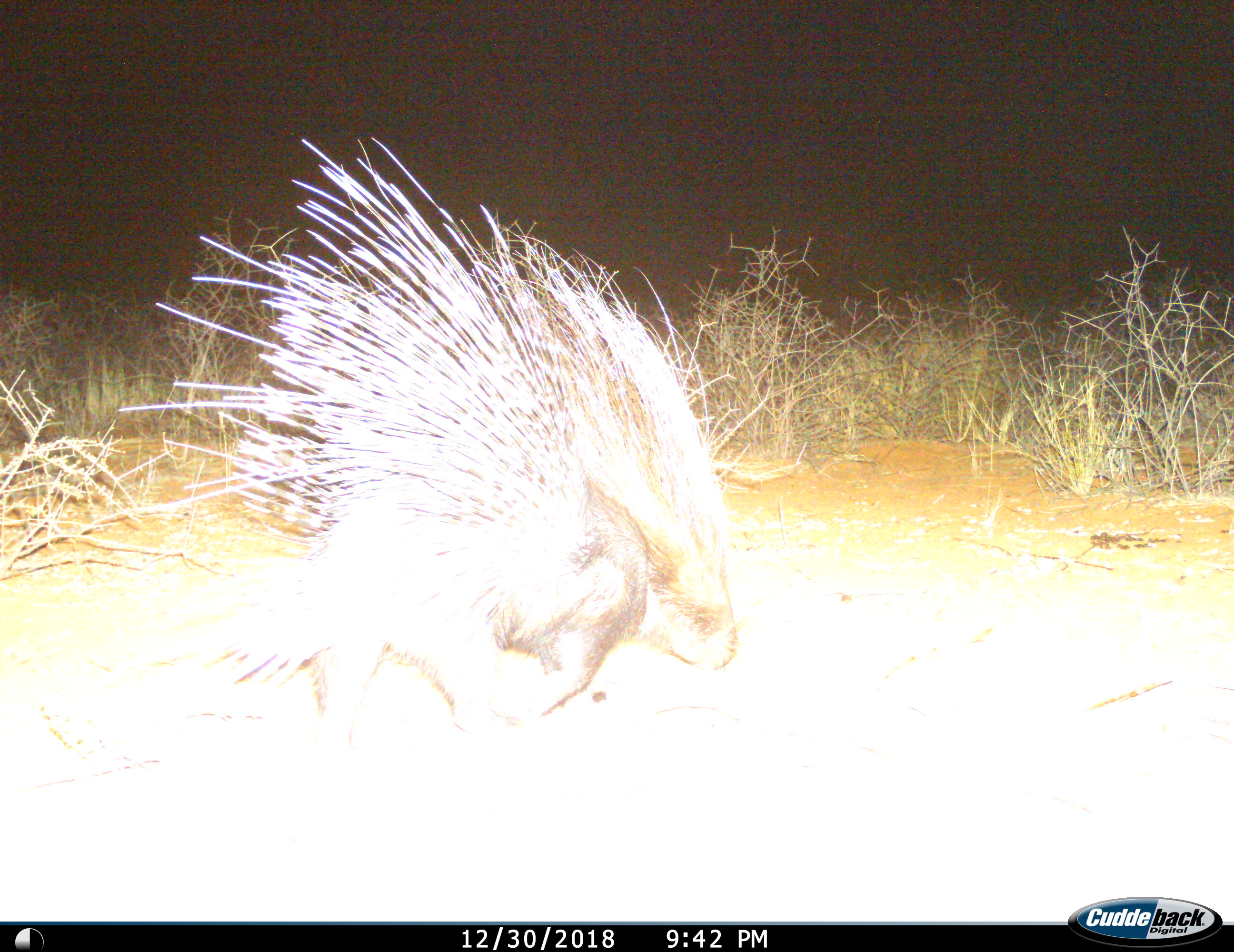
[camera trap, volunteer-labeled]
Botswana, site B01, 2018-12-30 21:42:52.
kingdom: Animalia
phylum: Chordata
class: Mammalia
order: Rodentia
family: Hystricidae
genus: Hystrix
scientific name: Hystrix africaeaustralis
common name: cape porcupine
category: porcupine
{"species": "porcupine (cape porcupine) (Hystrix africaeaustralis)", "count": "1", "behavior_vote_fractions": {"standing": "20%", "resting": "0%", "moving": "80%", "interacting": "0%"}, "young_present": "0%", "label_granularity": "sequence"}